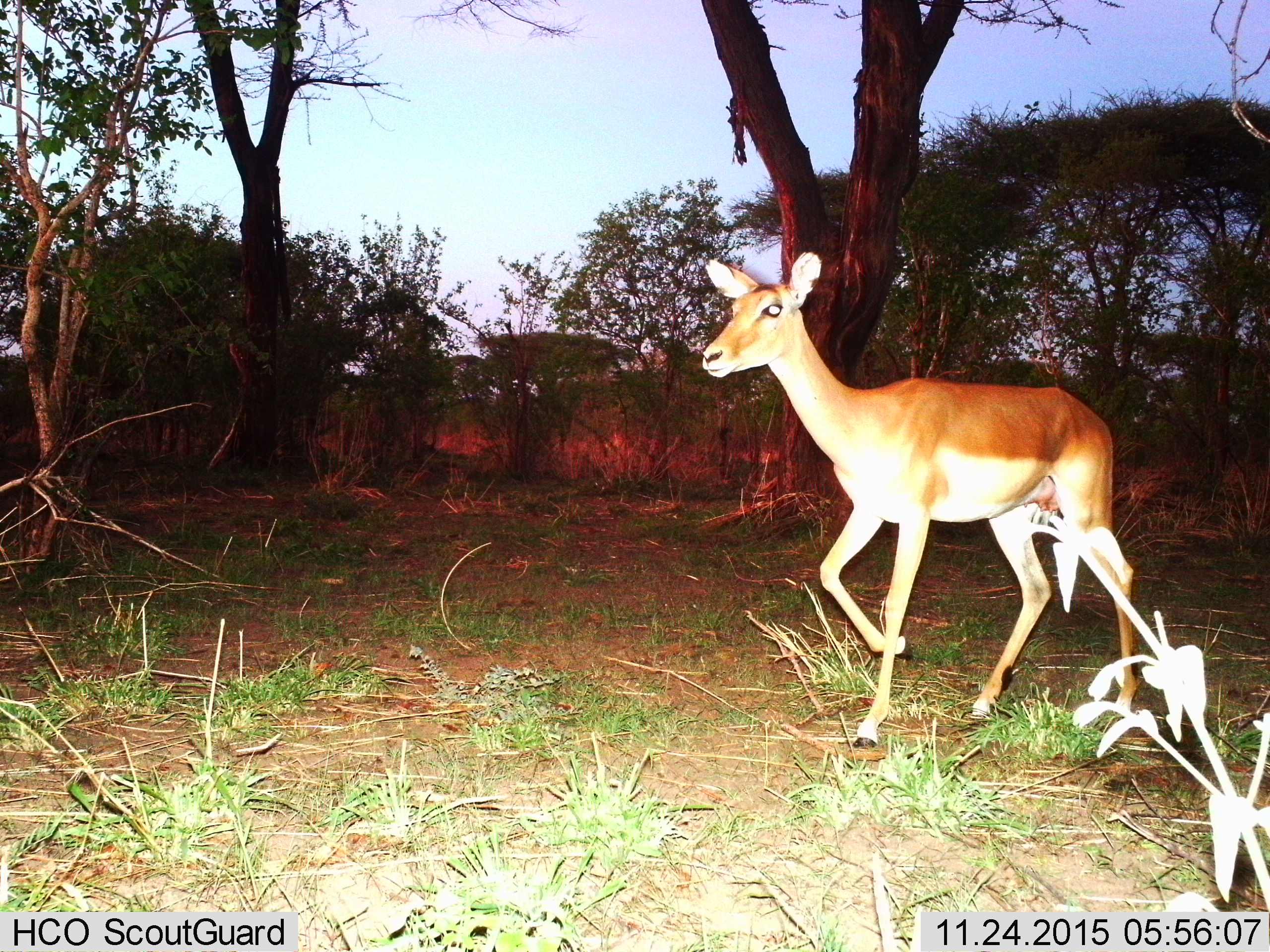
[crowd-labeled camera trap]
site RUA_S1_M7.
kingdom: Animalia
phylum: Chordata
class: Mammalia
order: Artiodactyla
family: Bovidae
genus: Aepyceros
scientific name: Aepyceros melampus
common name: impala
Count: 1.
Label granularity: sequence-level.